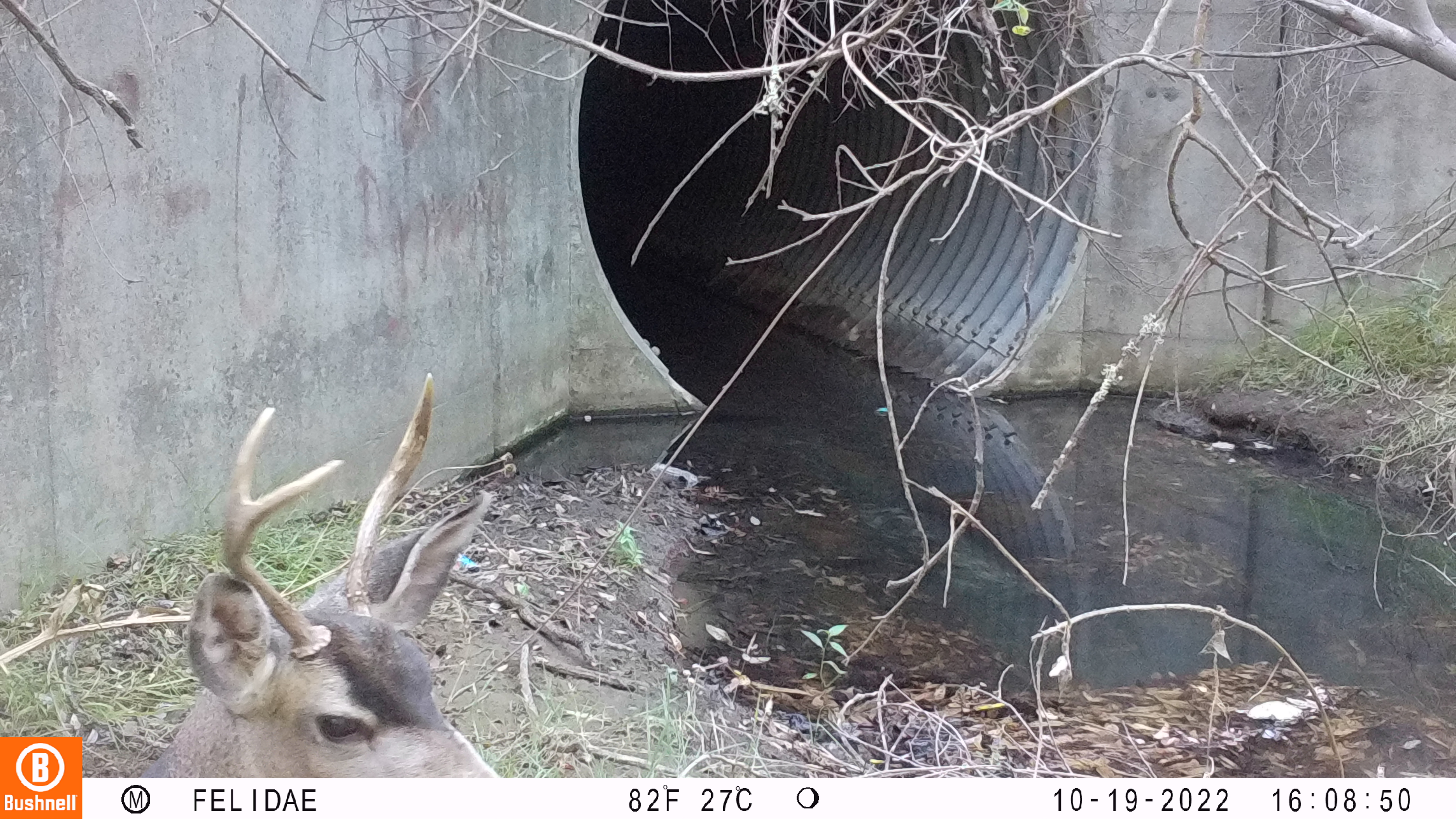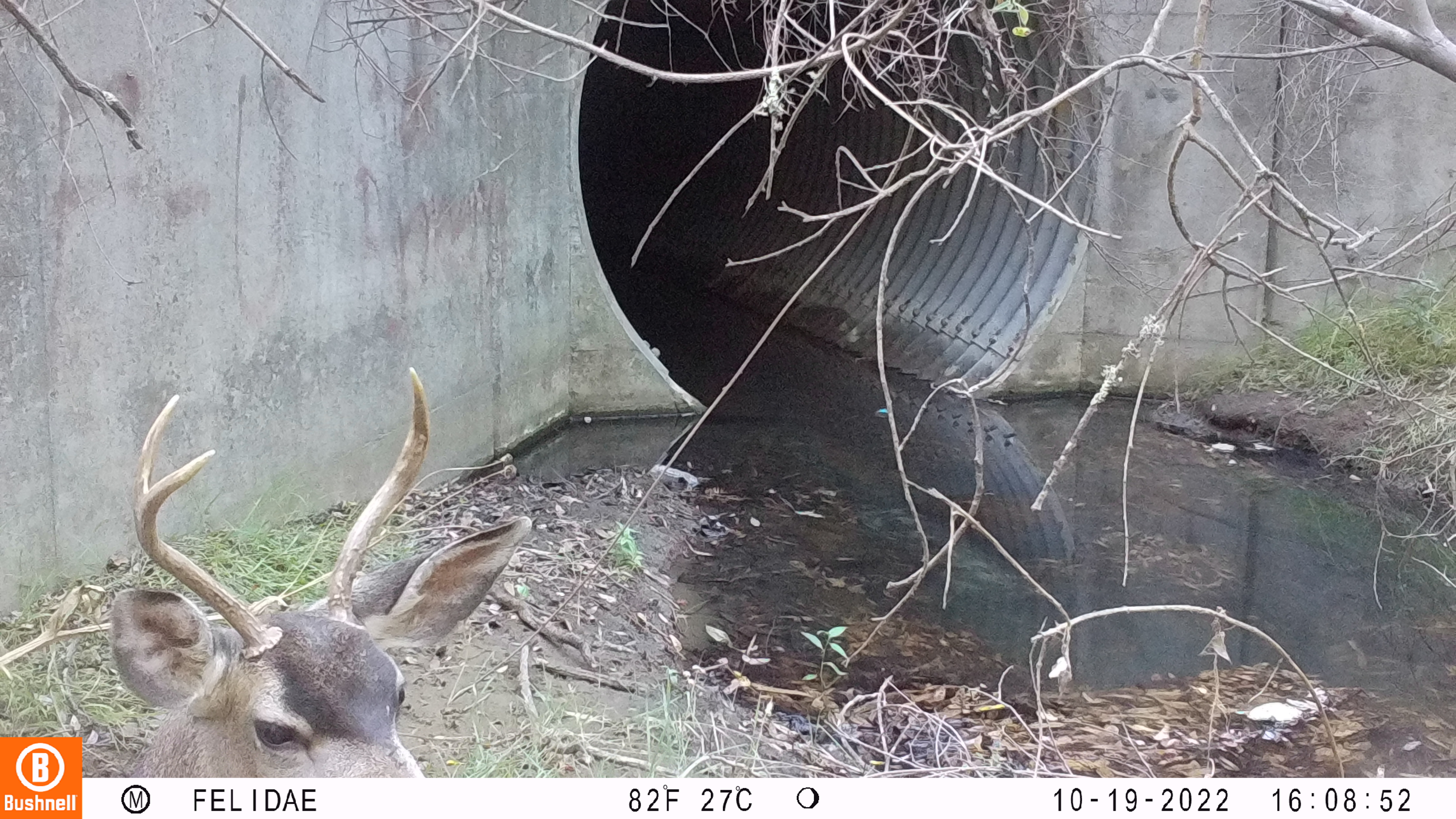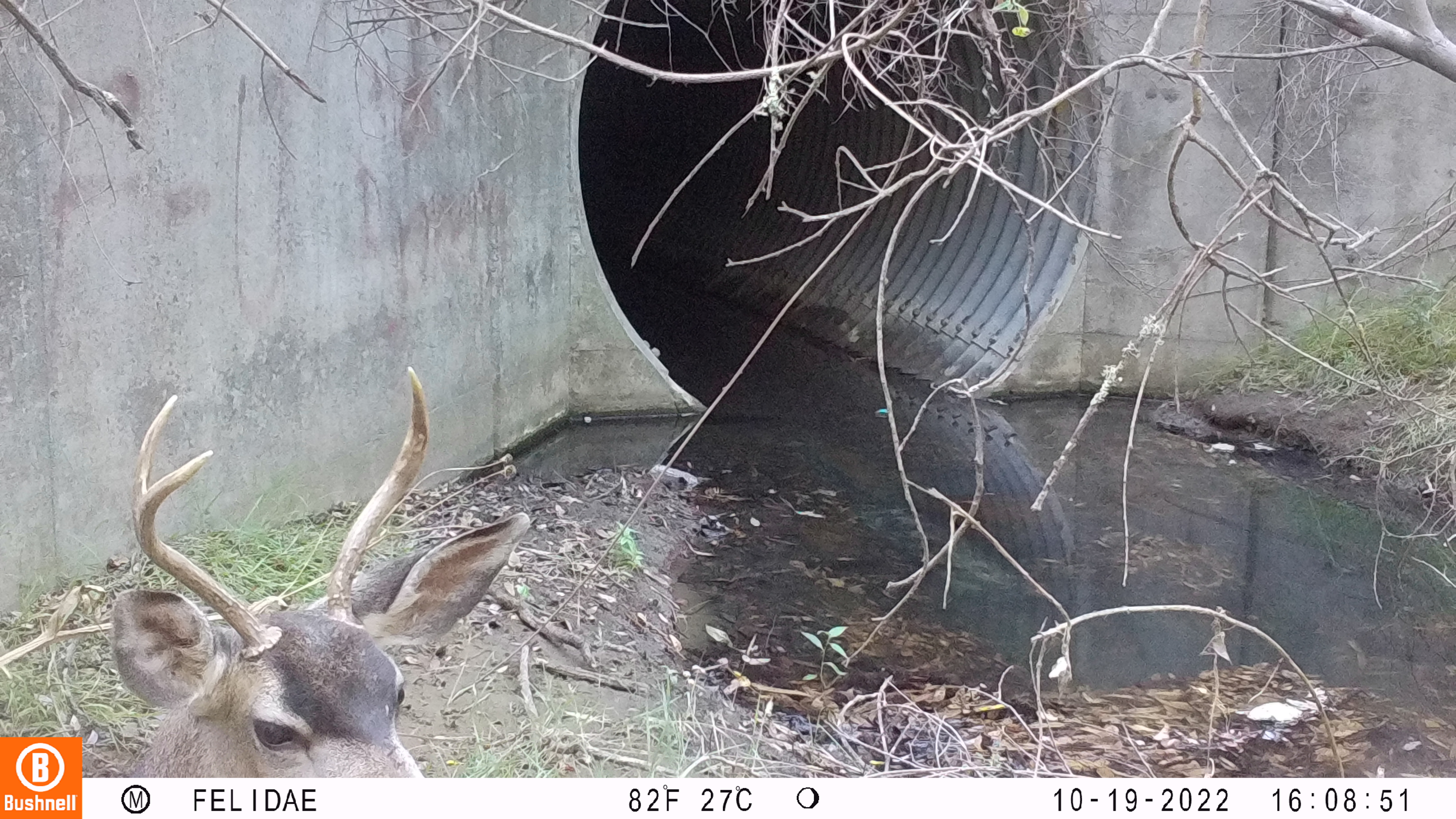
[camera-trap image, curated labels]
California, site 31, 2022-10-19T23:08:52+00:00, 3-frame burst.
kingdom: Animalia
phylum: Chordata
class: Mammalia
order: Artiodactyla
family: Cervidae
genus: Odocoileus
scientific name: Odocoileus hemionus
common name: mule deer